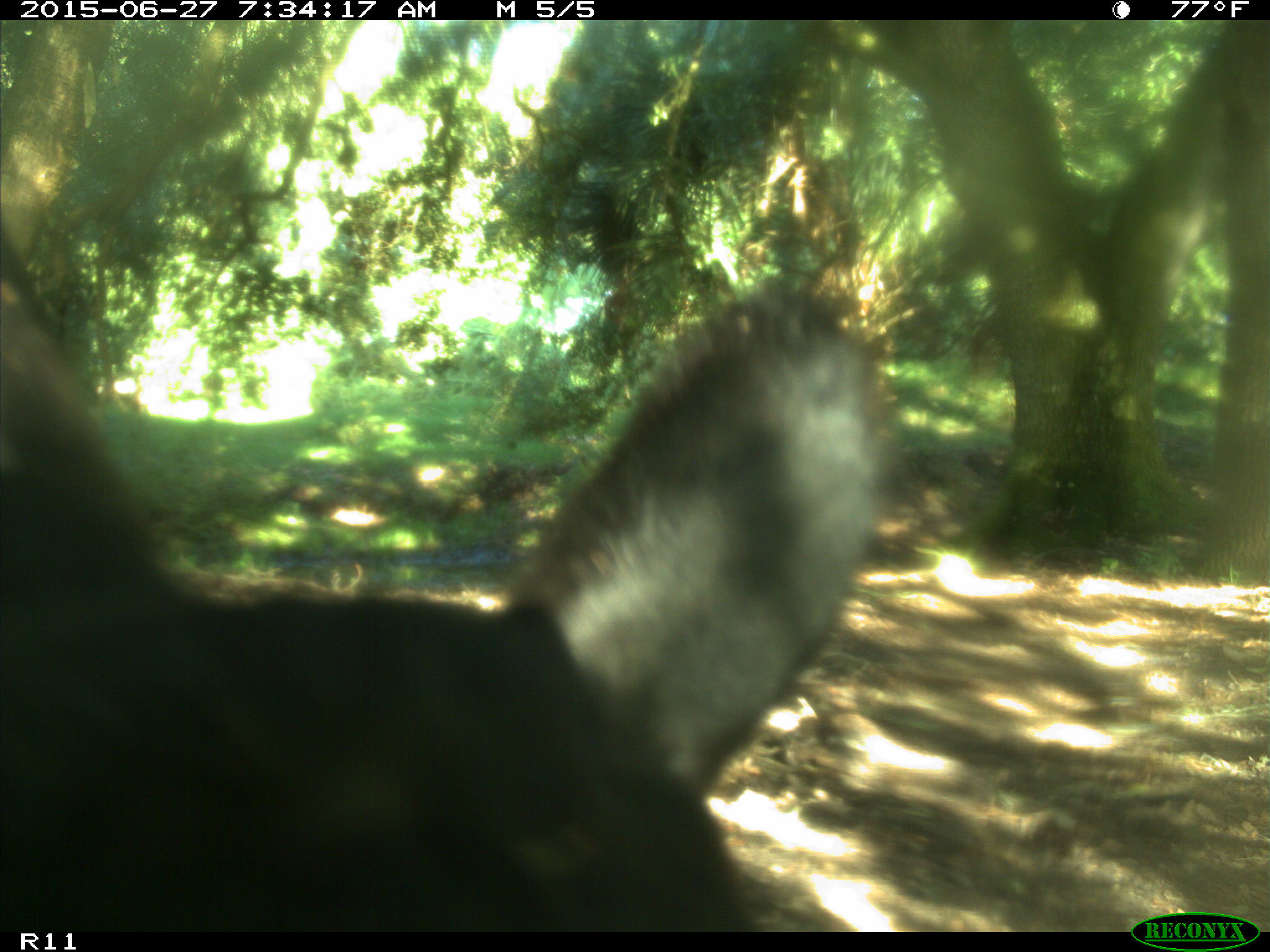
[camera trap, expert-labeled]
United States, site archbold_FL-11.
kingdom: Animalia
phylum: Chordata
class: Mammalia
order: Artiodactyla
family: Bovidae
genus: Bos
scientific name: Bos taurus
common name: domestic cow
Bos taurus (domestic cow).